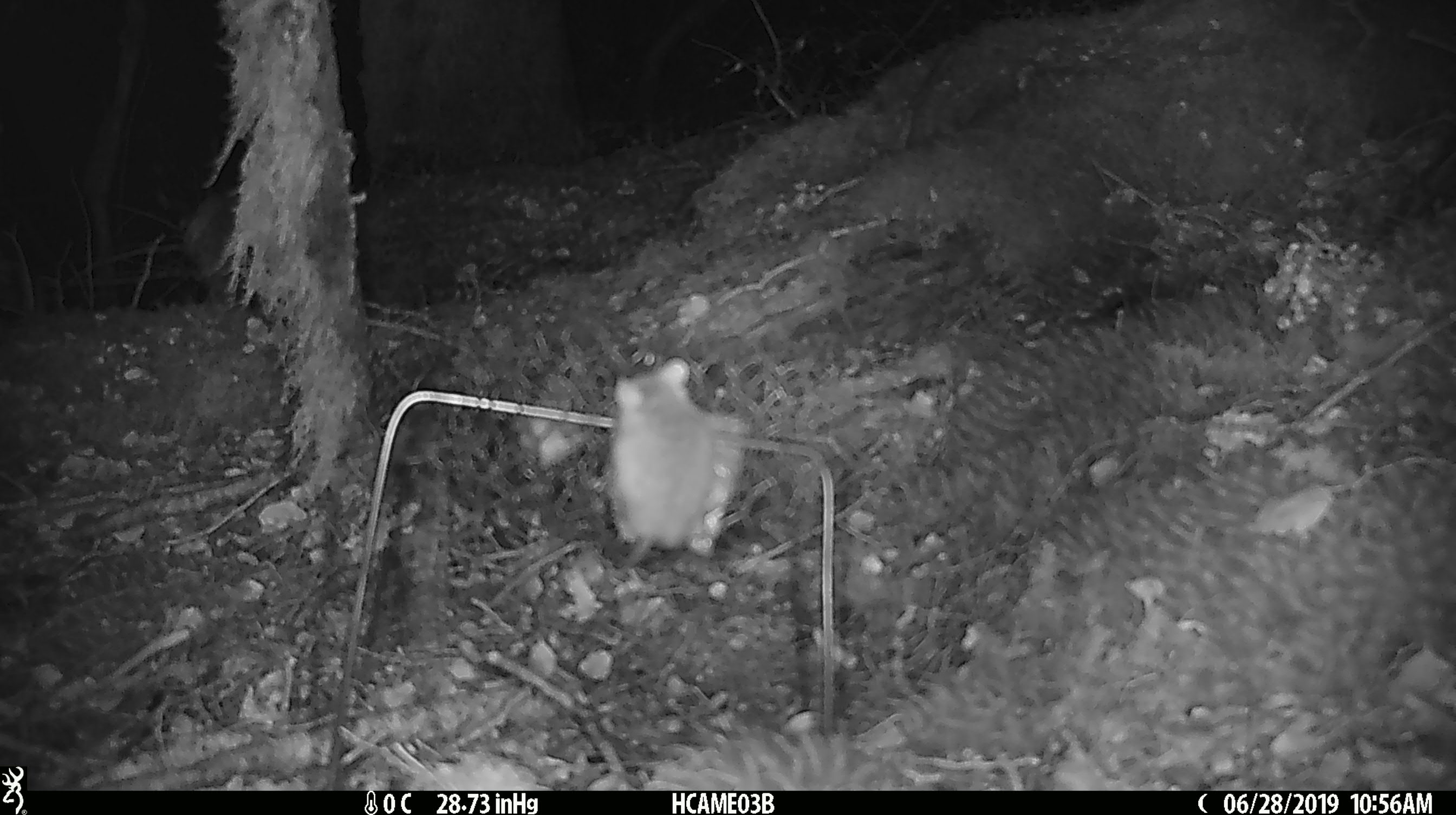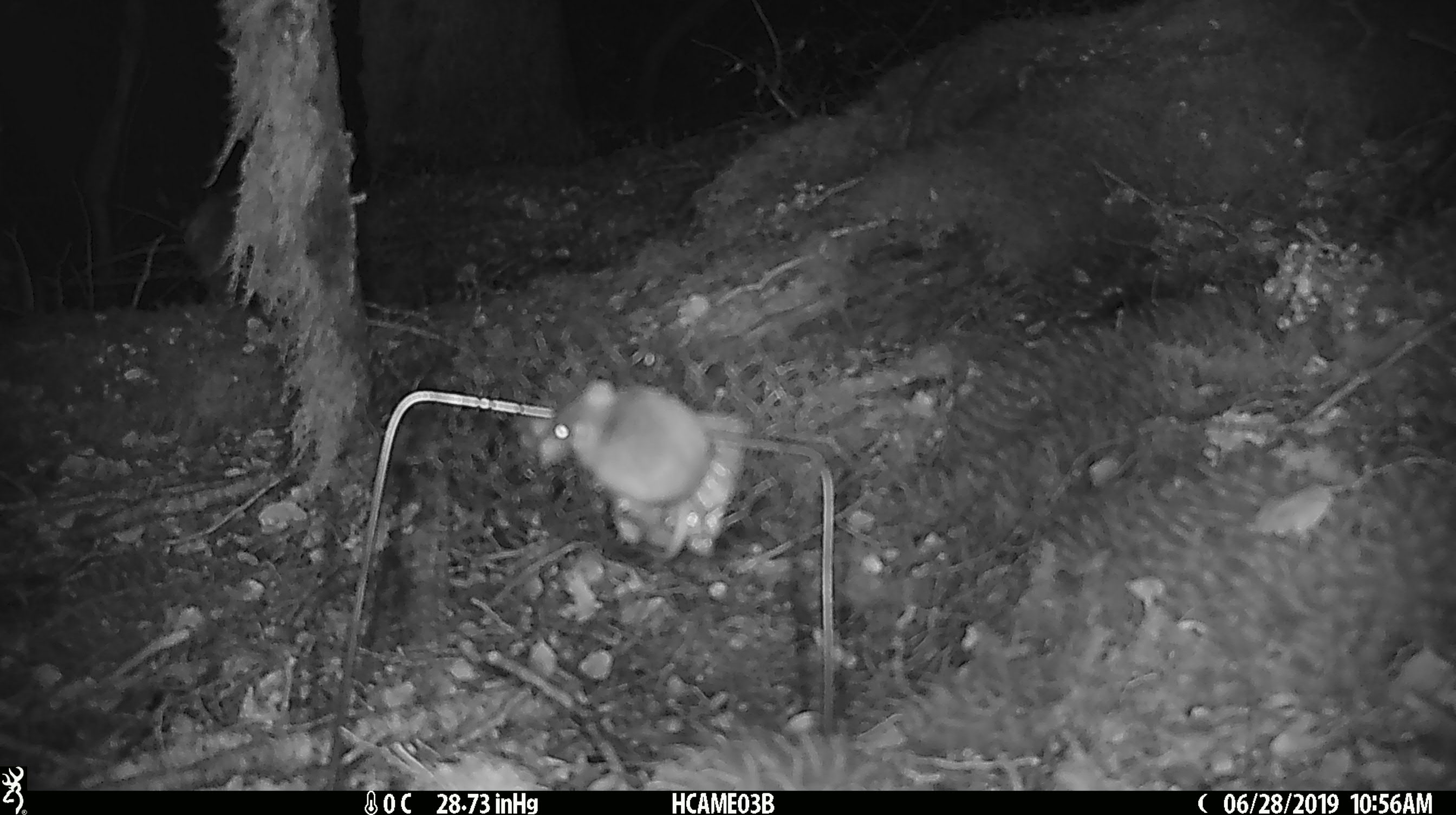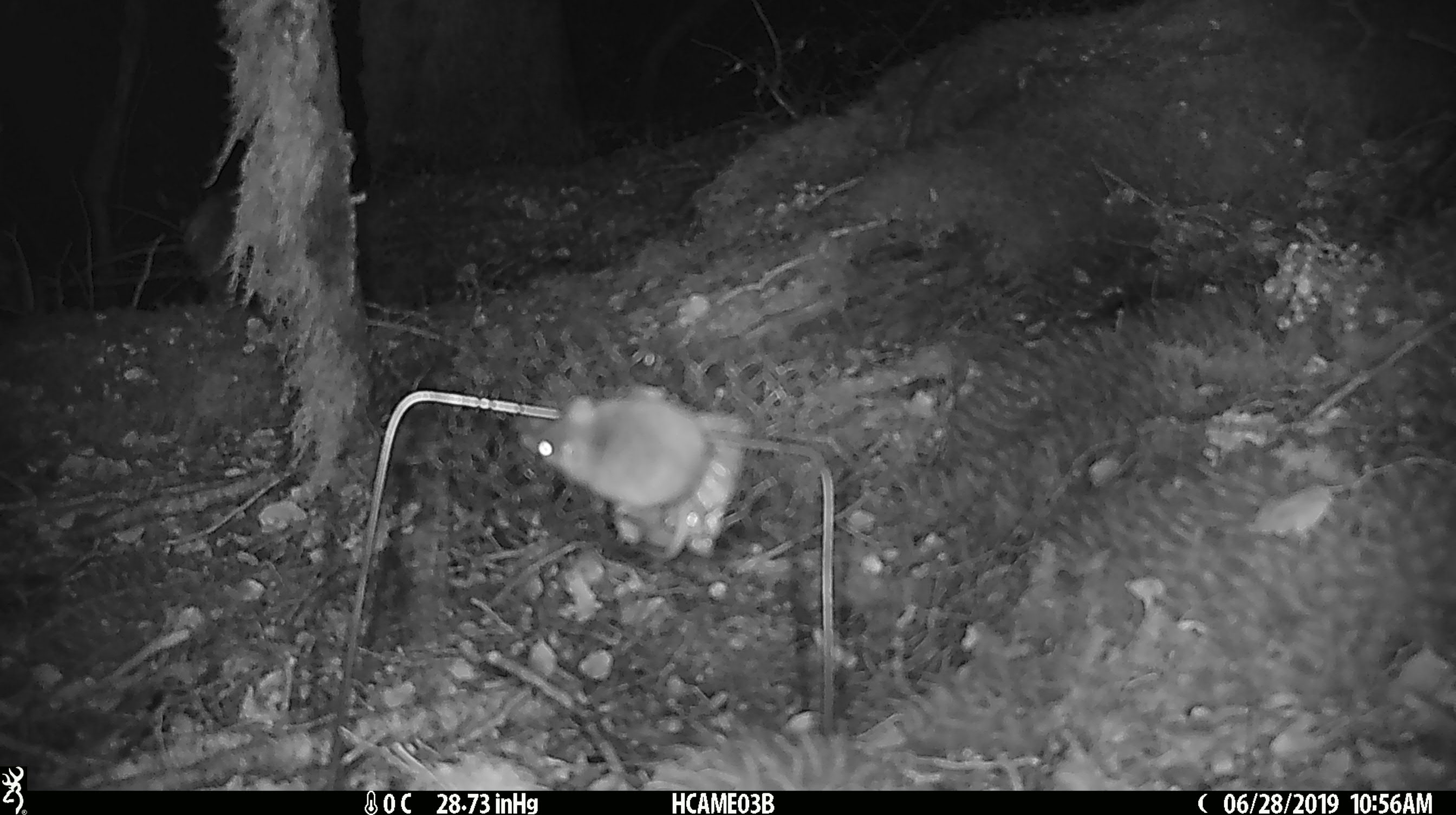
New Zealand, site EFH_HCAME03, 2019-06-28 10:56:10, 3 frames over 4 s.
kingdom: Animalia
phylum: Chordata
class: Mammalia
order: Rodentia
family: Muridae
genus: Mus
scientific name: Mus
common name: mouse